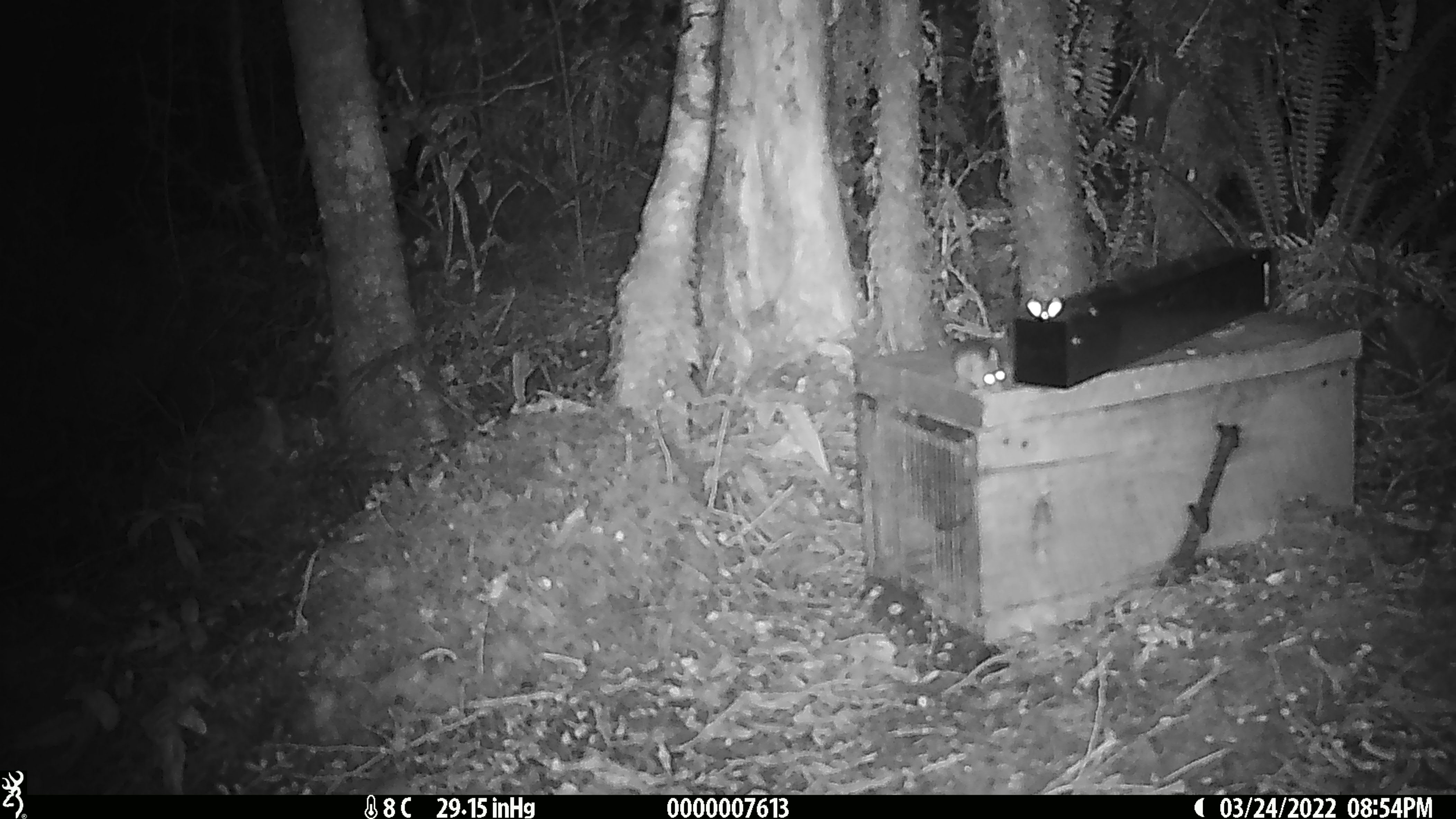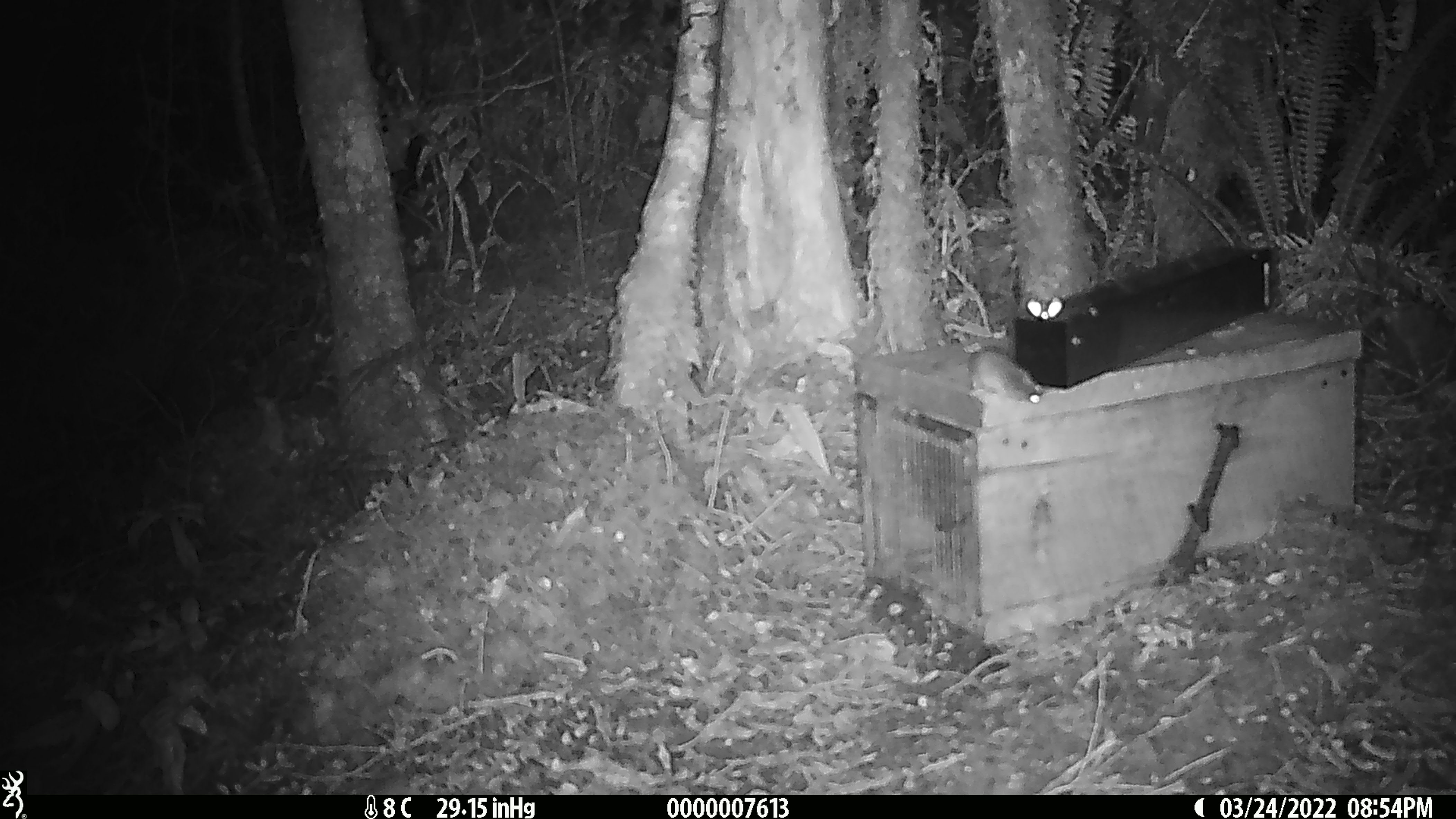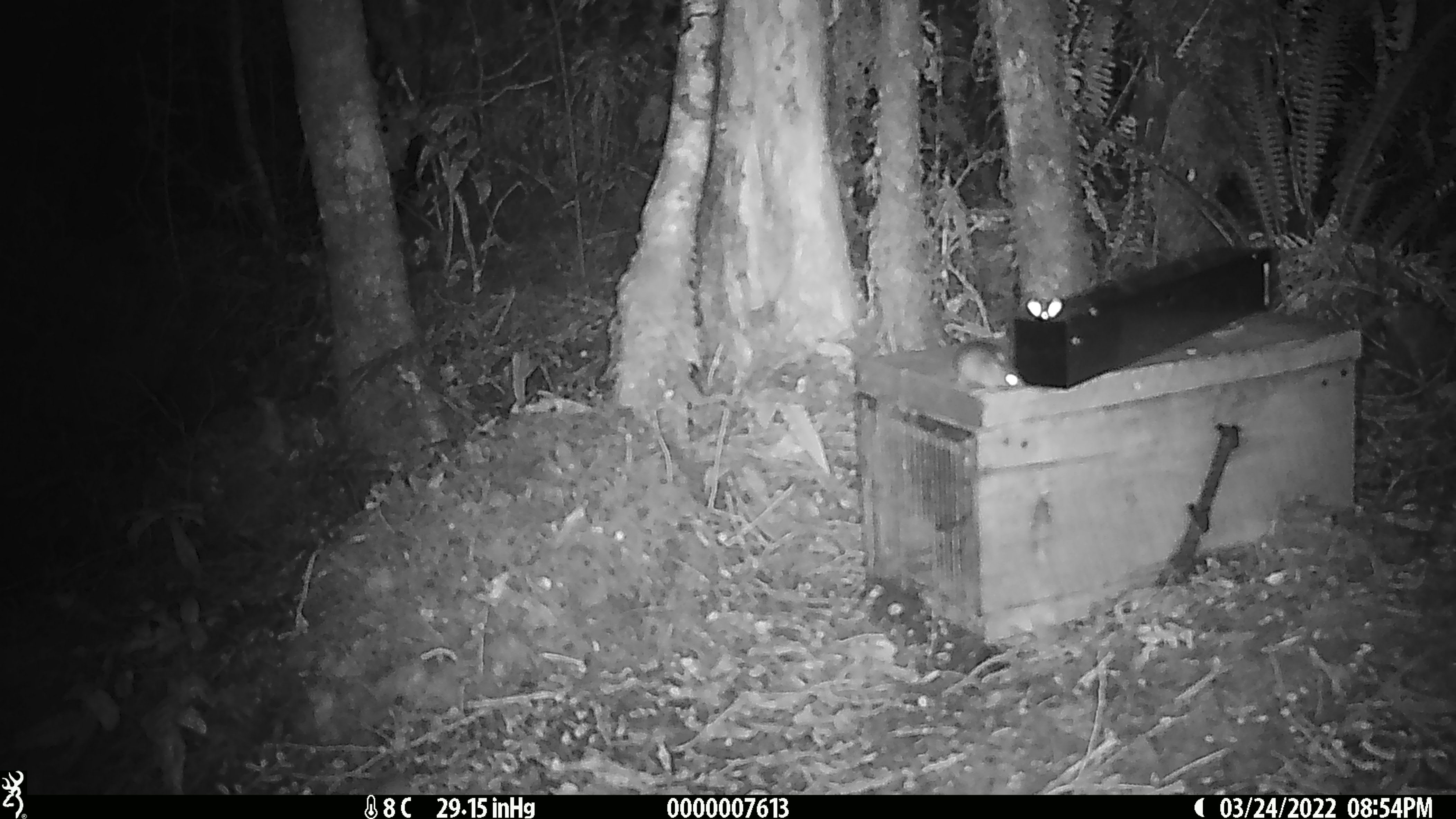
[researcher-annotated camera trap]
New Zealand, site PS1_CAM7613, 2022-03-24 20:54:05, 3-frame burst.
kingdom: Animalia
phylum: Chordata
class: Mammalia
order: Rodentia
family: Muridae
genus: Mus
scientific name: Mus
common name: mouse